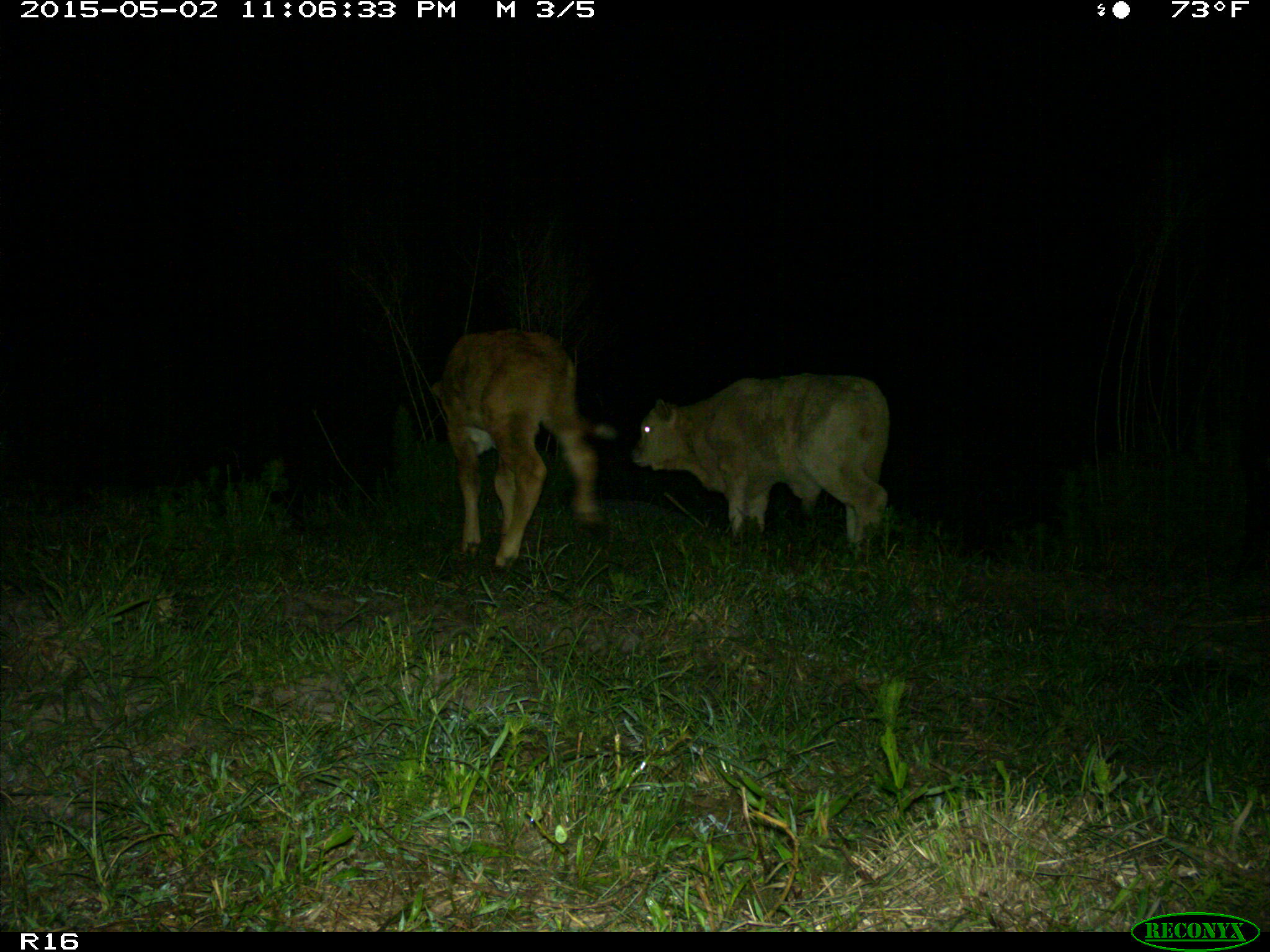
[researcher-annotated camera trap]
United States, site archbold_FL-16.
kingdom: Animalia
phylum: Chordata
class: Mammalia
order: Artiodactyla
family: Bovidae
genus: Bos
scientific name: Bos taurus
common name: domestic cow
Bos taurus (domestic cow).